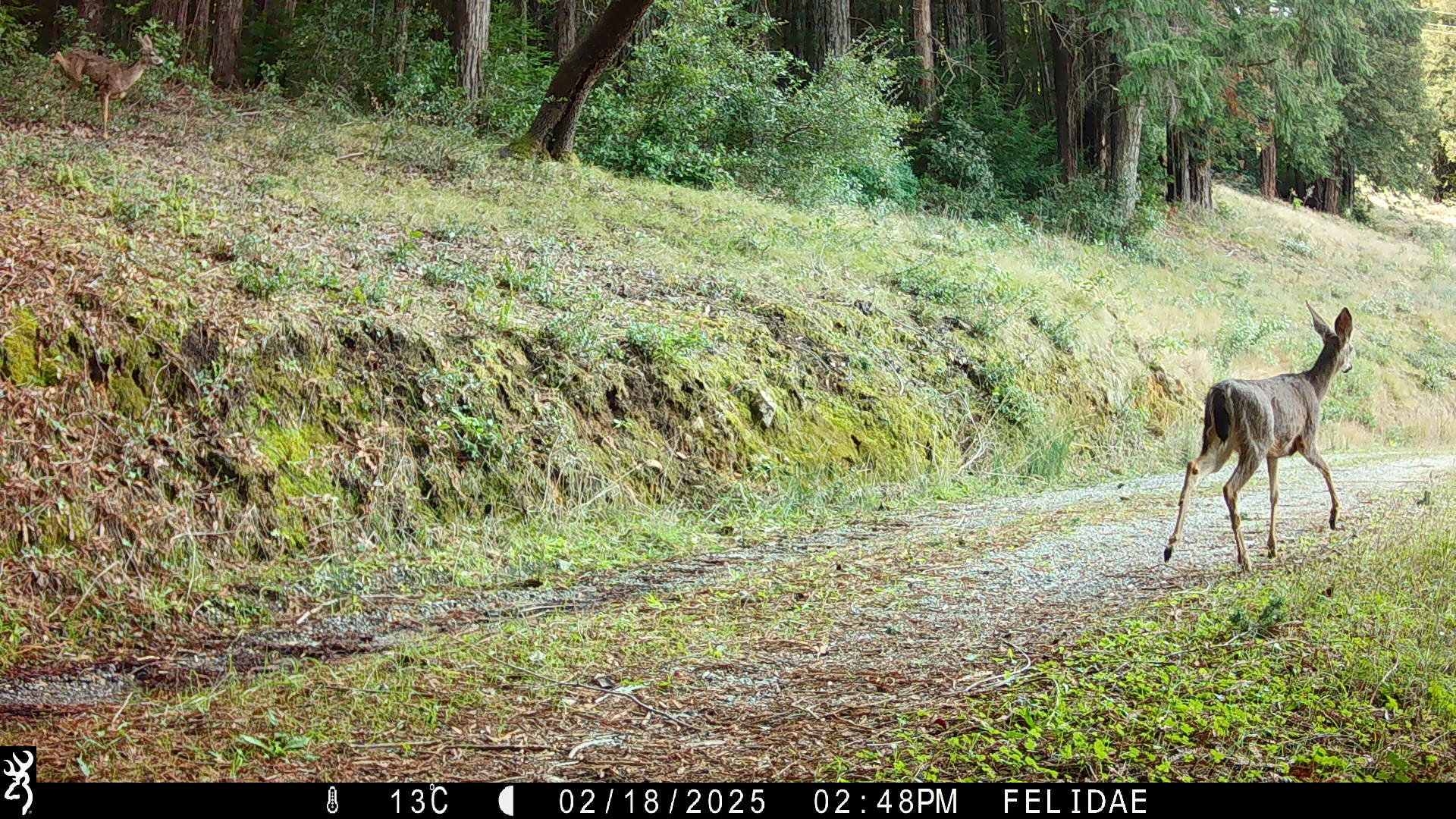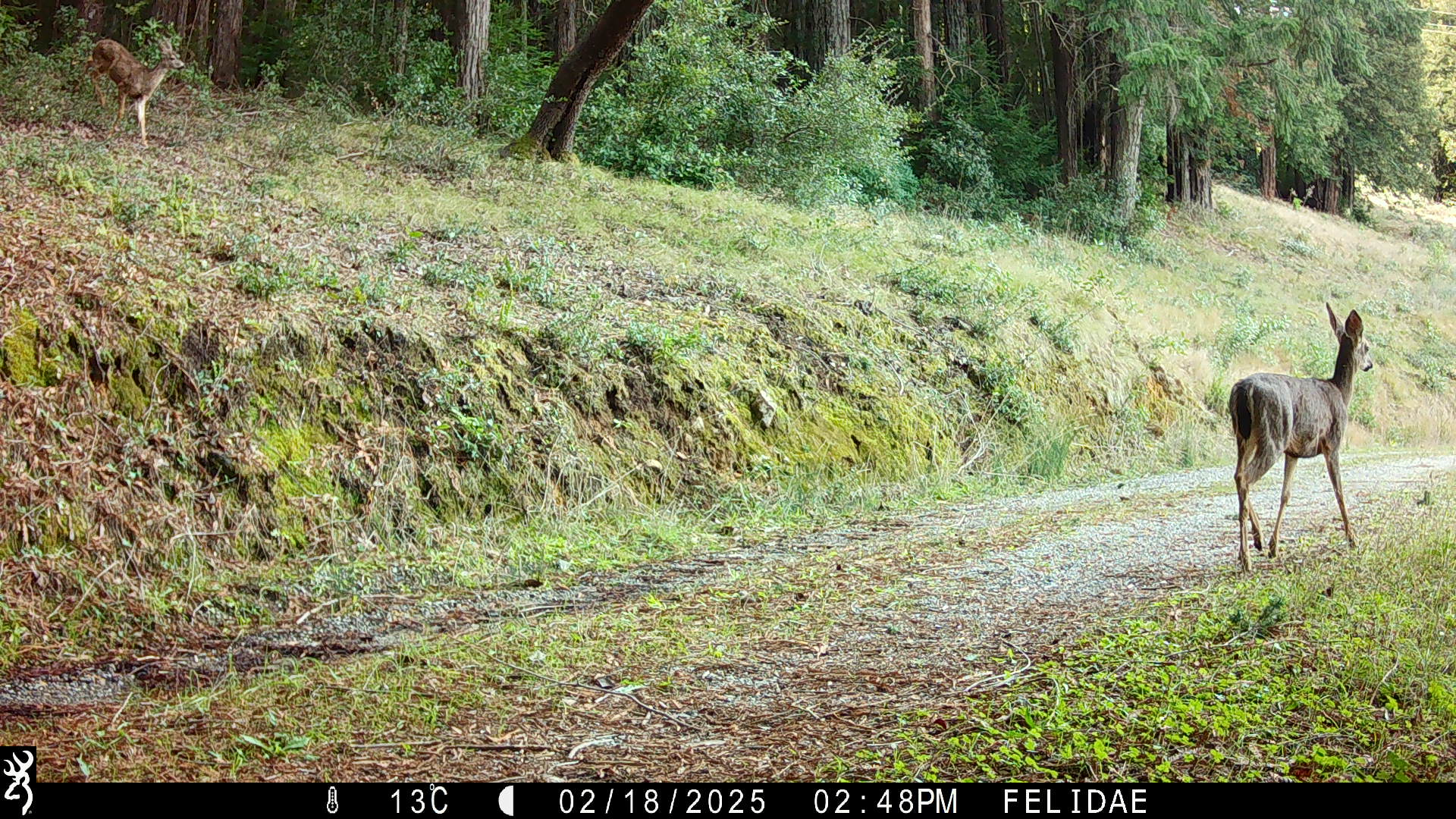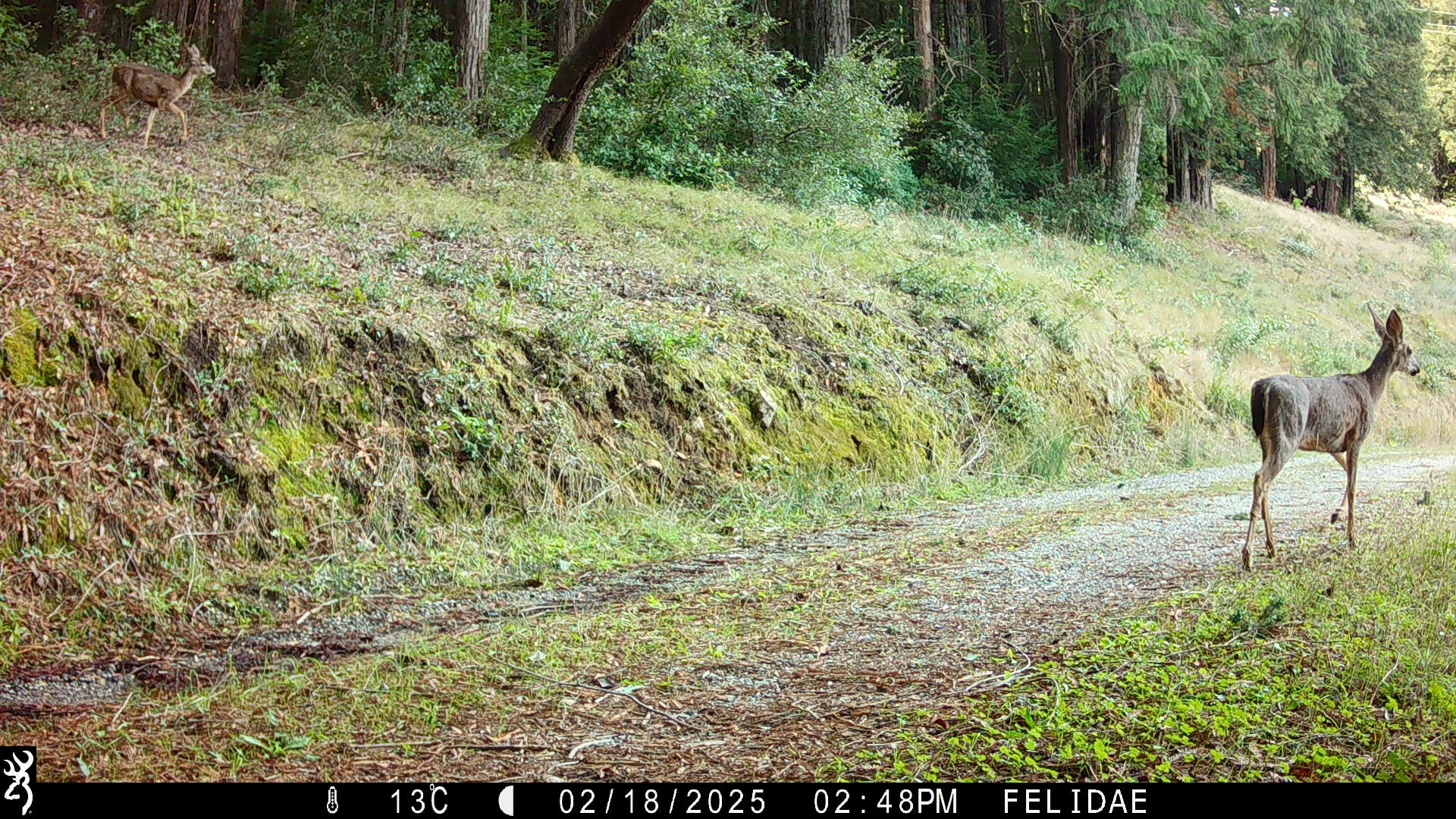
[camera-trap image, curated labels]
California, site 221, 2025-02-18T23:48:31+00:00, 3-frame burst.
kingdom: Animalia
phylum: Chordata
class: Mammalia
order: Artiodactyla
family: Cervidae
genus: Odocoileus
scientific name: Odocoileus hemionus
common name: mule deer